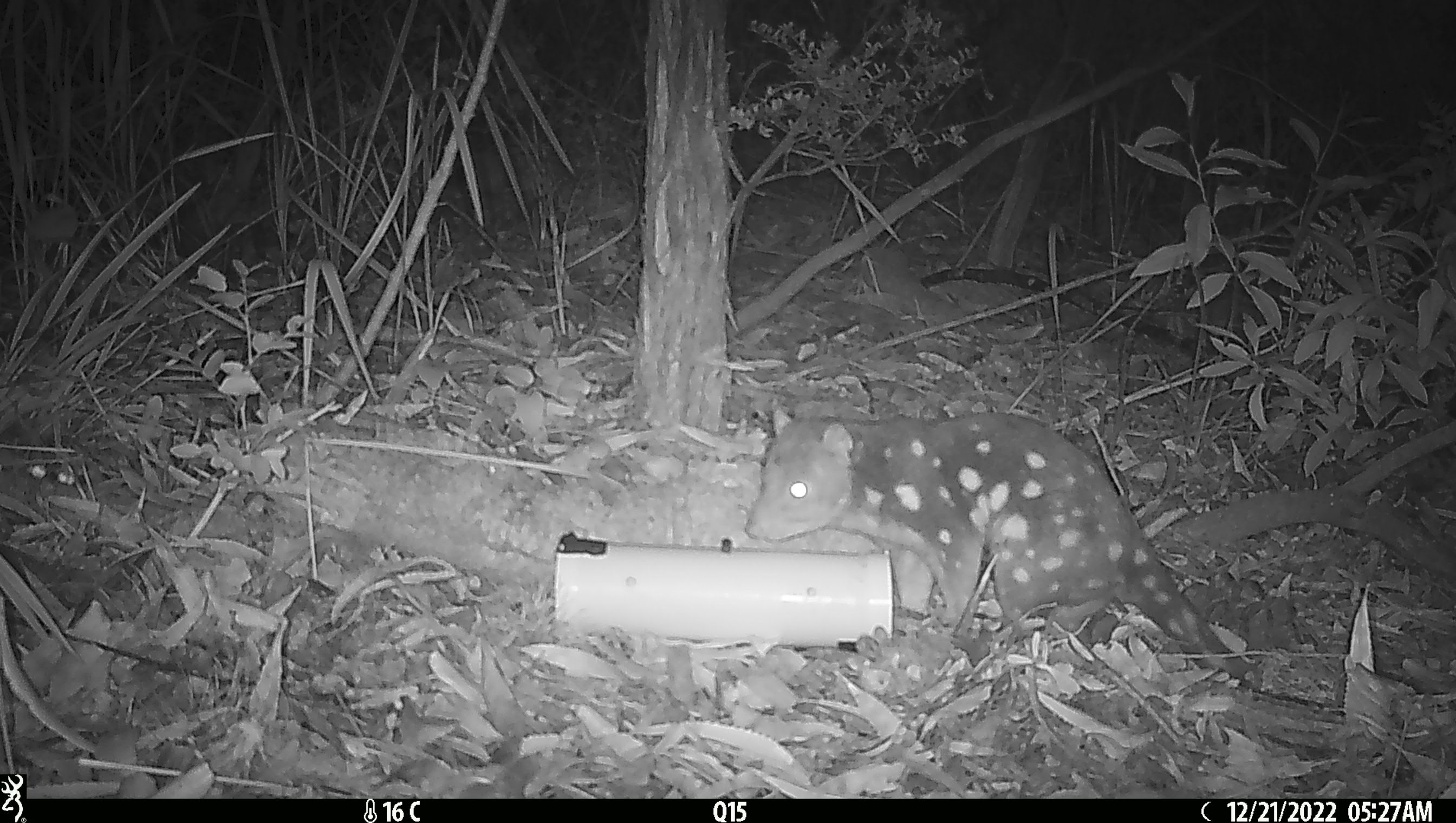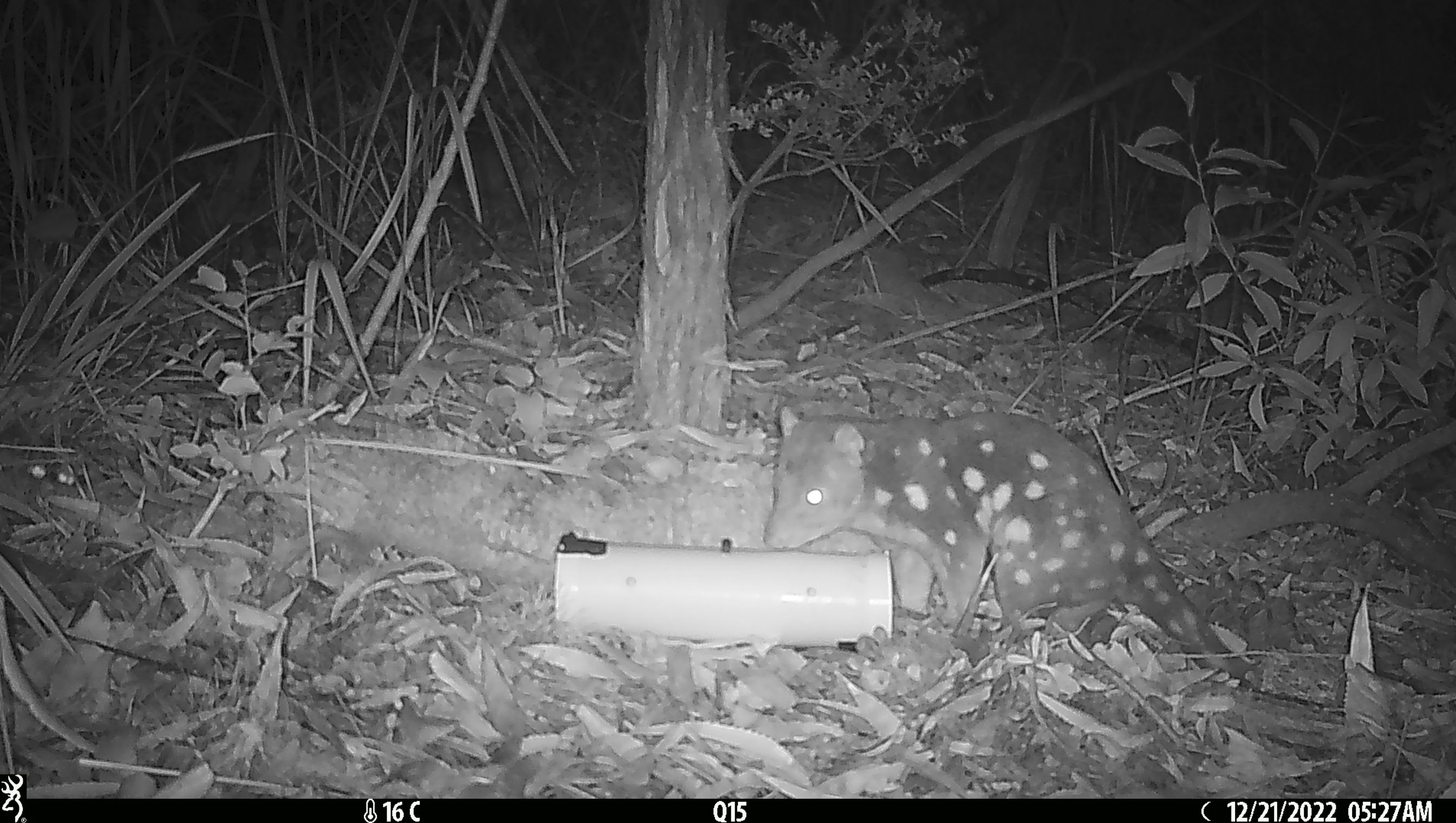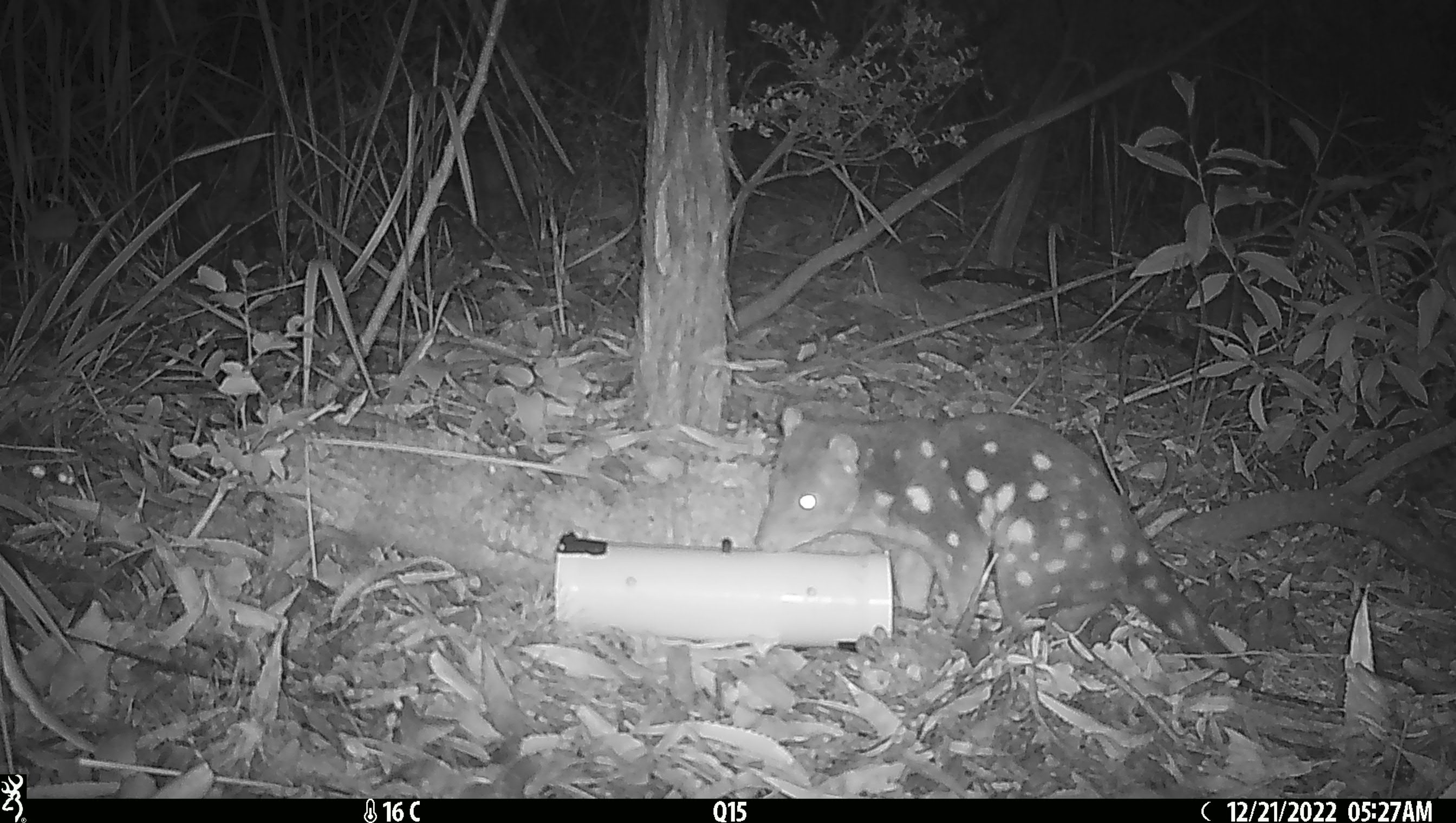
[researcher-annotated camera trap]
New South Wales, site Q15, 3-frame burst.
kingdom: Animalia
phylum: Chordata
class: Mammalia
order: Dasyuromorphia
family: Dasyuridae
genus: Dasyurus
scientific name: Dasyurus maculatus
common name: spotted-tailed quoll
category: quoll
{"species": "quoll (spotted-tailed quoll) (Dasyurus maculatus)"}